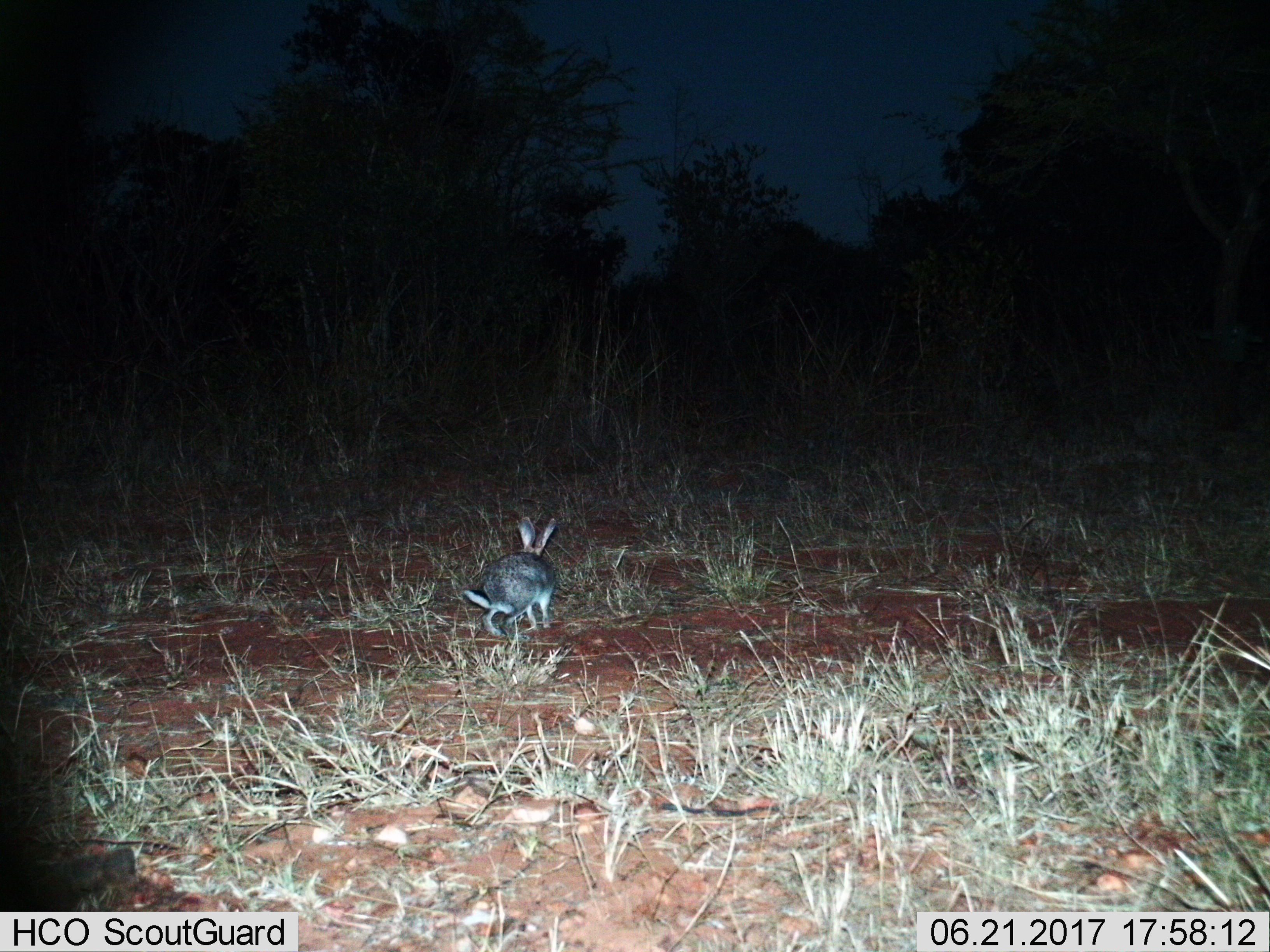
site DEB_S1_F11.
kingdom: Animalia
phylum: Chordata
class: Mammalia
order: Lagomorpha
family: Leporidae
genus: Lepus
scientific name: Lepus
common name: hare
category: hareunknown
Hareunknown (hare) (Lepus), count 1. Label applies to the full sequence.